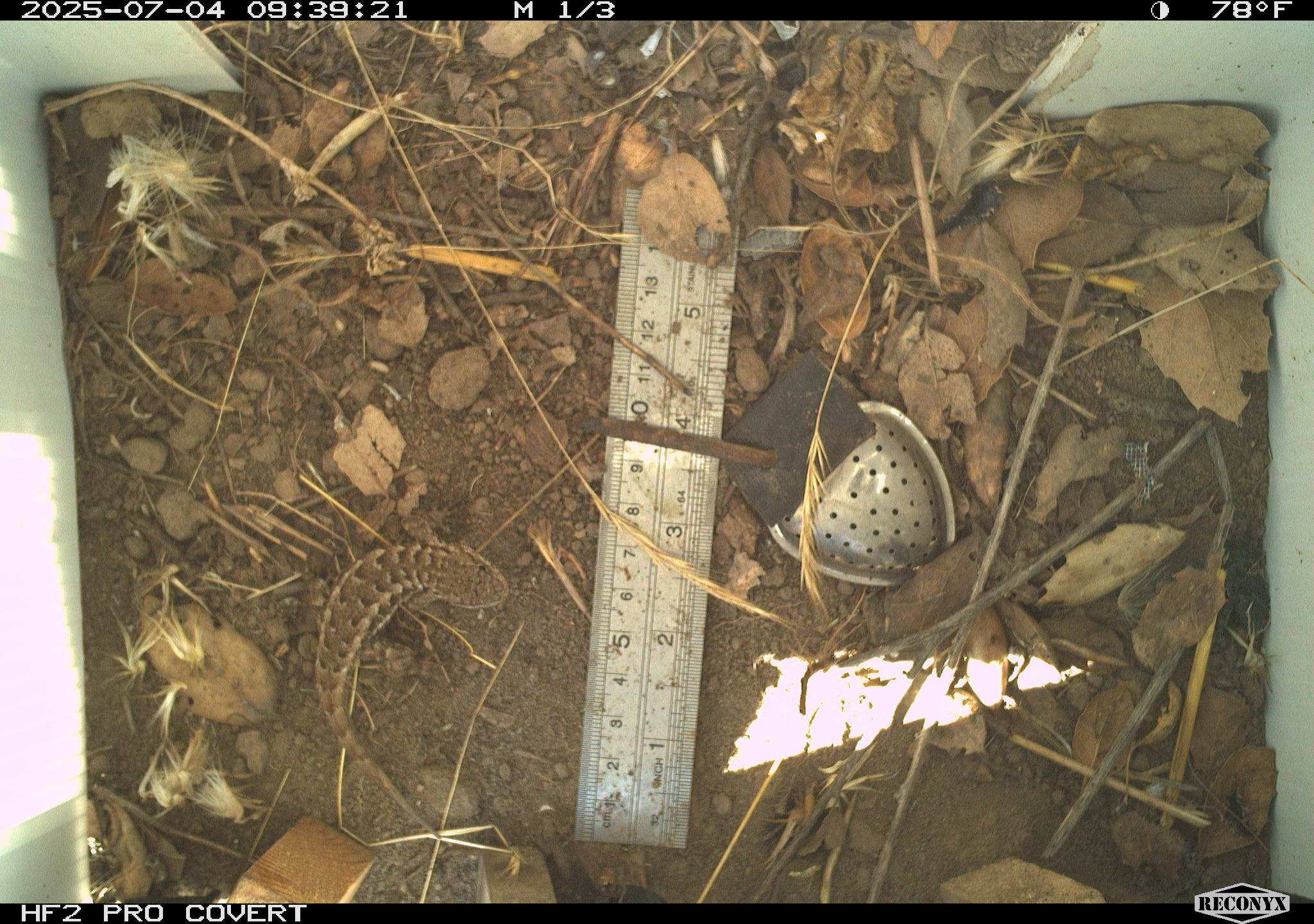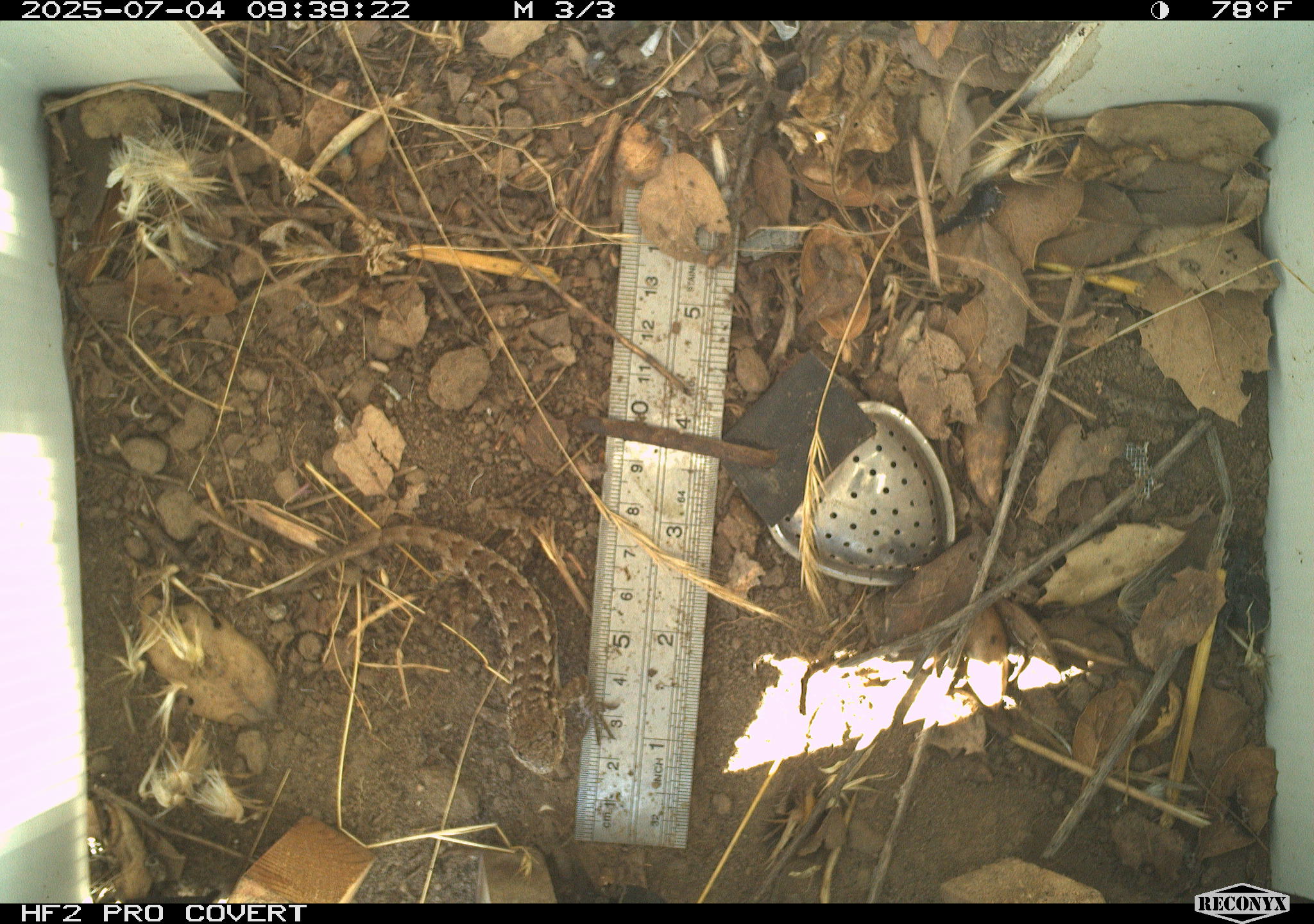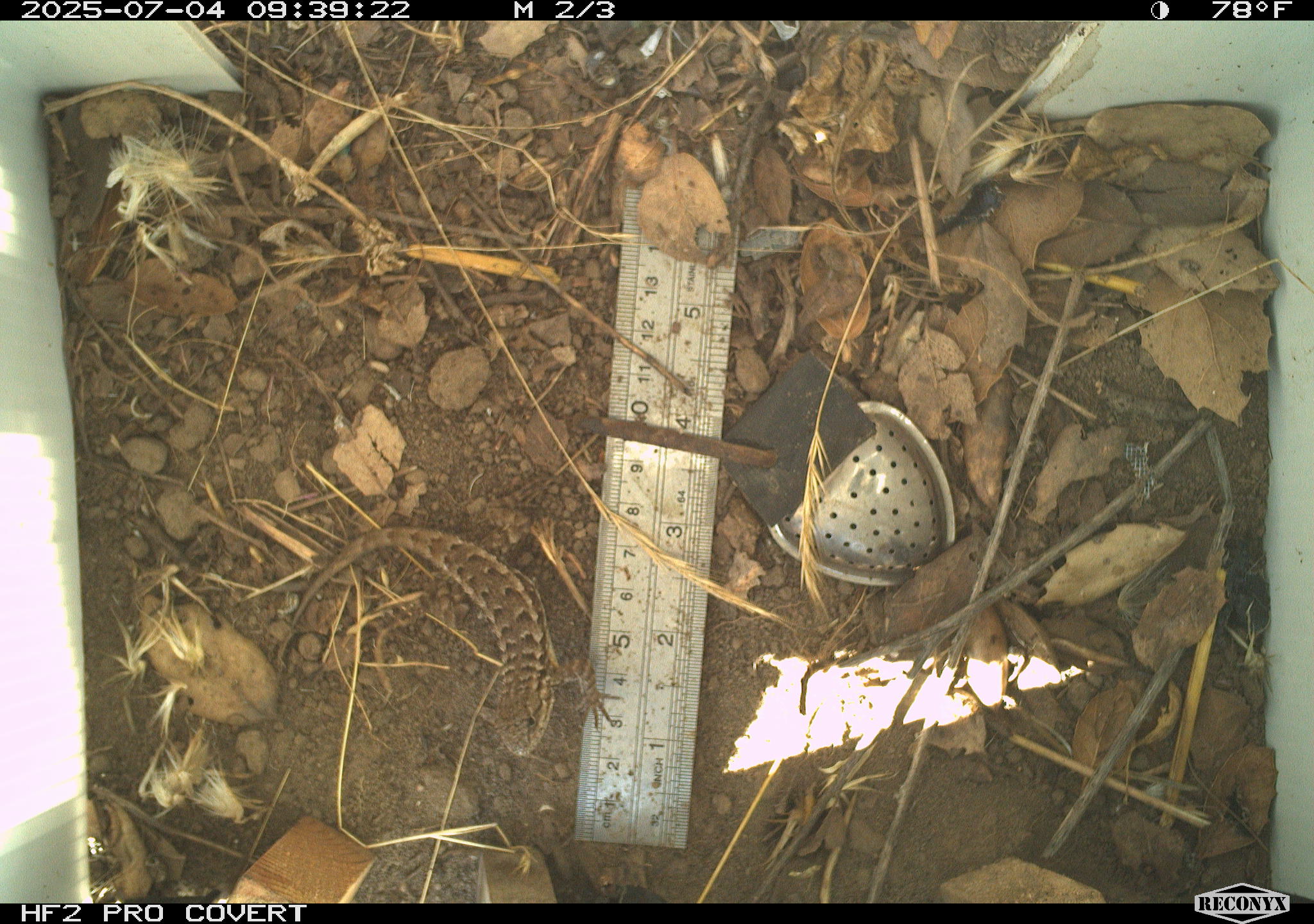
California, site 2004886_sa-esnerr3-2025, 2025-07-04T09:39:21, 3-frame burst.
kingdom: Animalia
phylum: Chordata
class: Reptilia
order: Squamata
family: Phrynosomatidae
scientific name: Phrynosomatidae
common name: north american spiny lizards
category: sceloporus/uta species